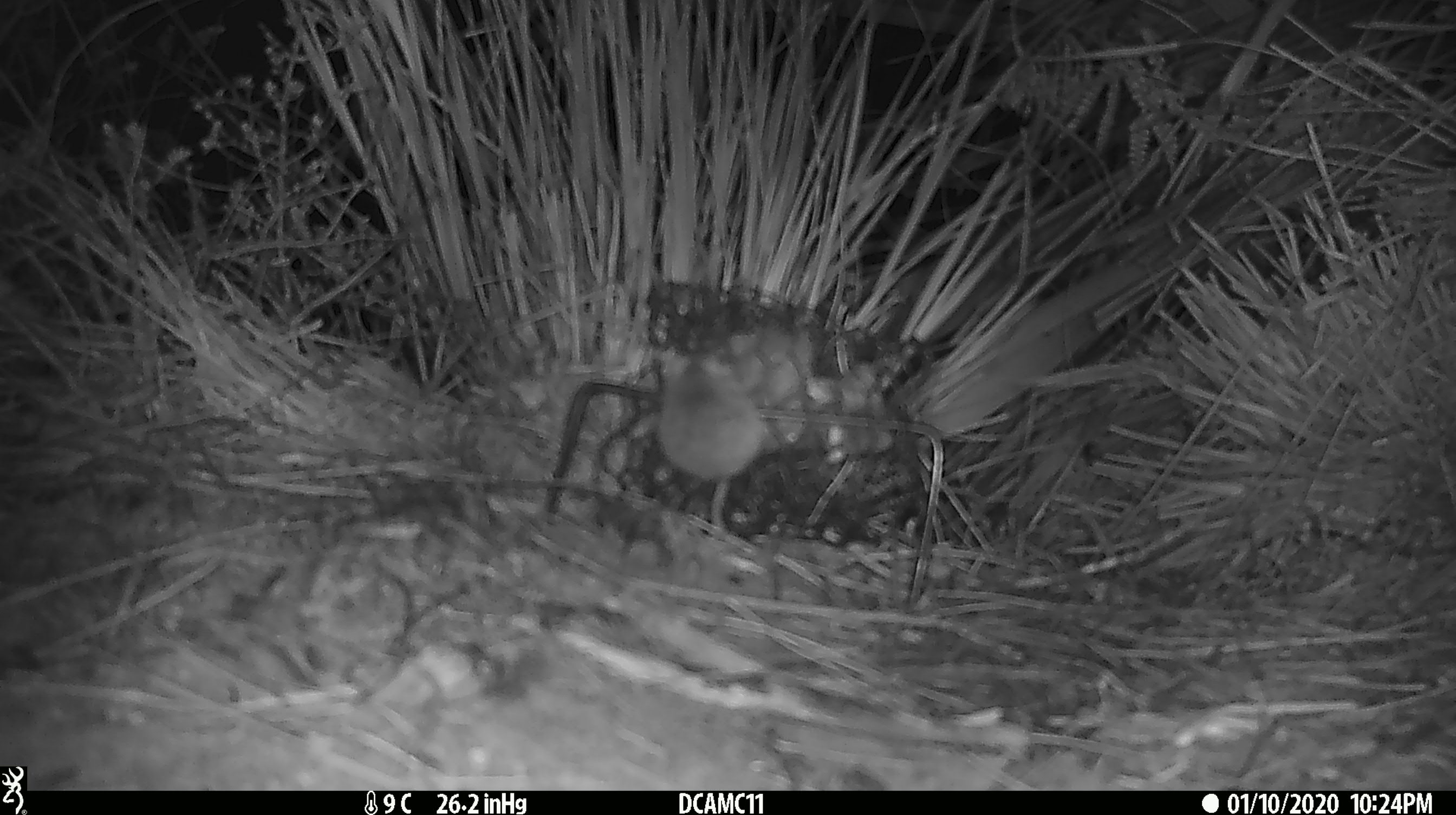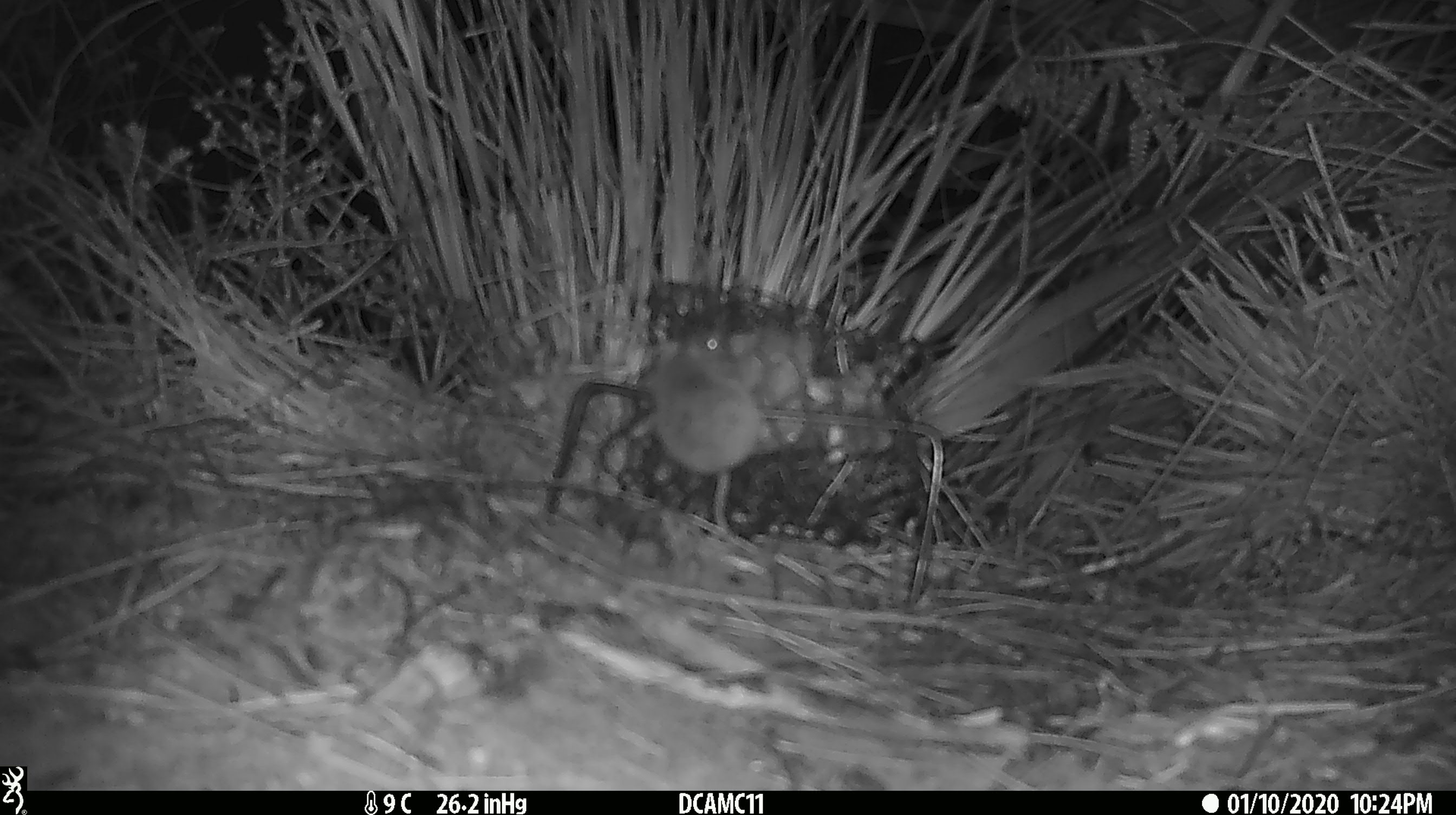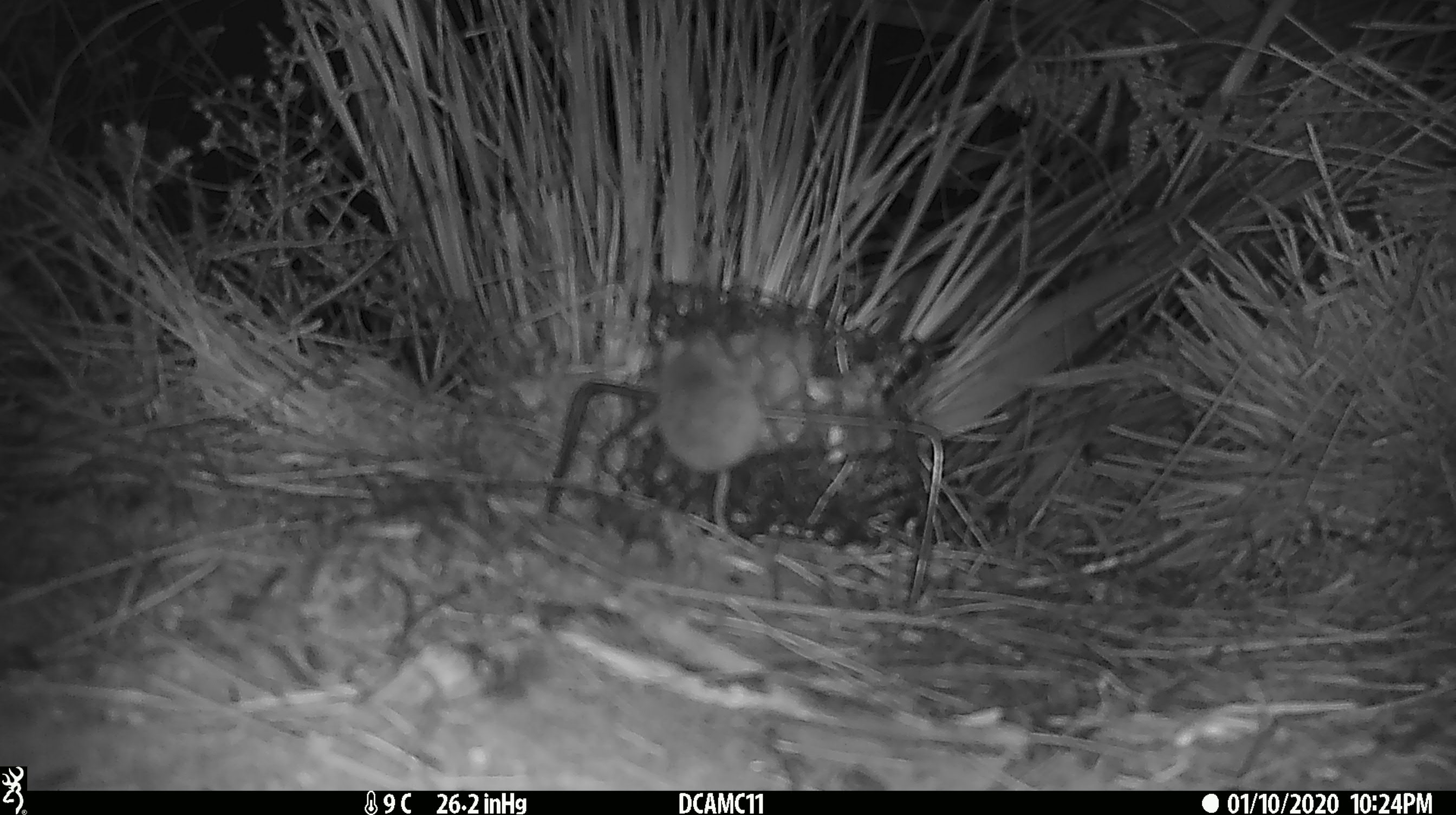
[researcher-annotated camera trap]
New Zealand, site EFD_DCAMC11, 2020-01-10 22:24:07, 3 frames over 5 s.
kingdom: Animalia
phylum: Chordata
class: Mammalia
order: Rodentia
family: Muridae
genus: Mus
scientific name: Mus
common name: mouse